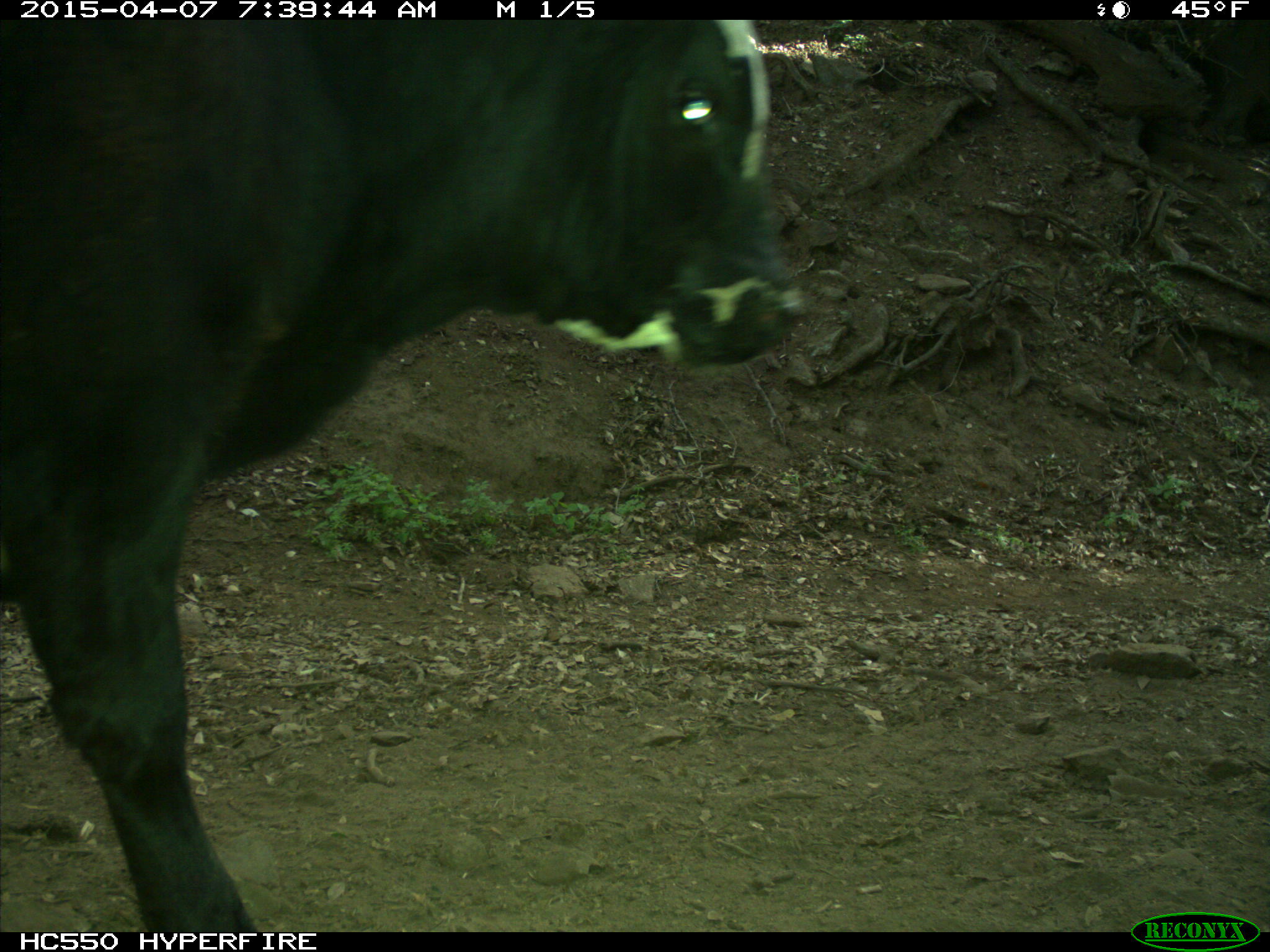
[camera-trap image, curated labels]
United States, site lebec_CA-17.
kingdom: Animalia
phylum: Chordata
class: Mammalia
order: Artiodactyla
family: Bovidae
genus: Bos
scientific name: Bos taurus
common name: domestic cow